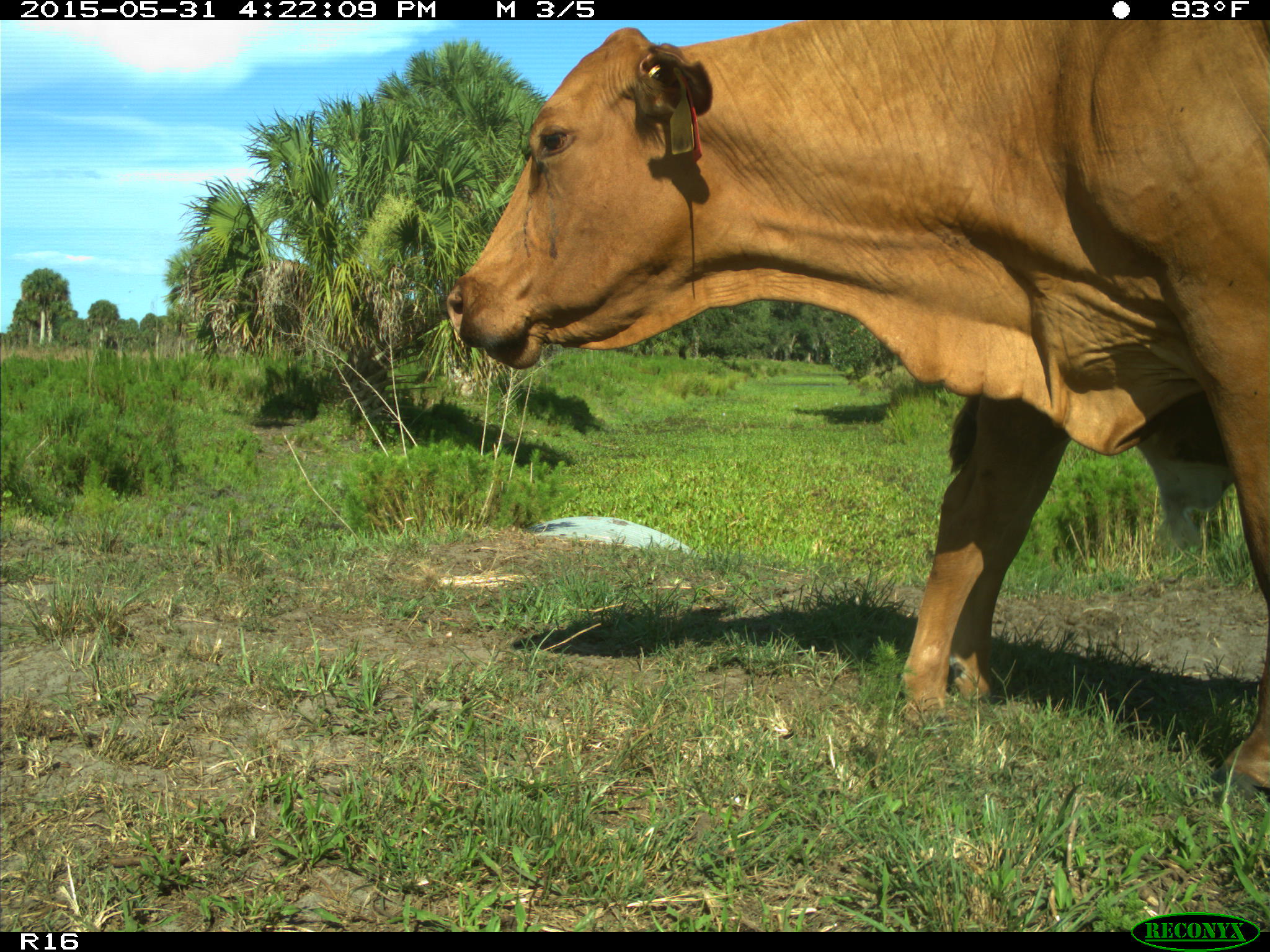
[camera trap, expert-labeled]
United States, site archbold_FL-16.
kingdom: Animalia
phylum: Chordata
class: Mammalia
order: Artiodactyla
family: Bovidae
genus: Bos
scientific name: Bos taurus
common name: domestic cow